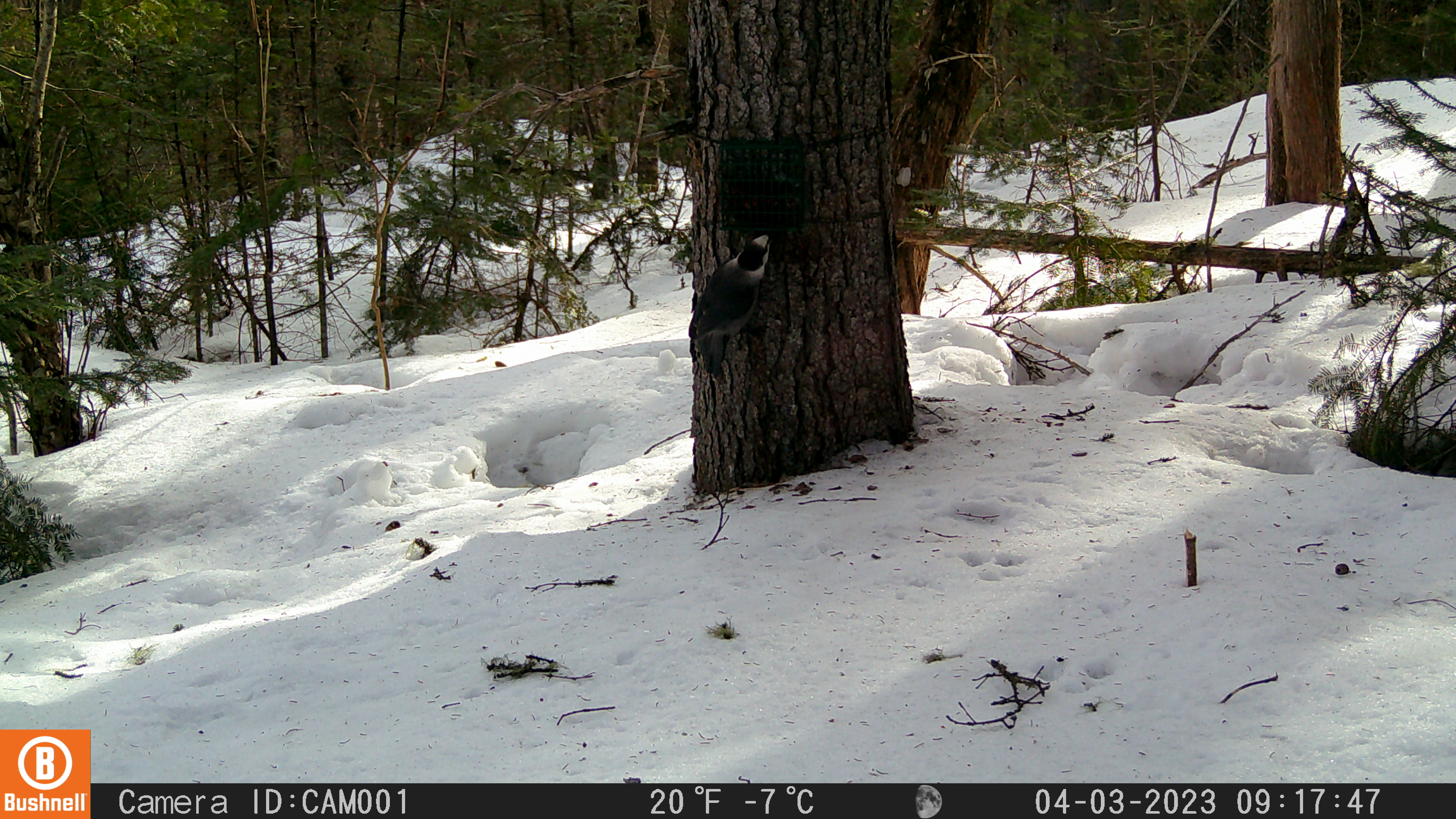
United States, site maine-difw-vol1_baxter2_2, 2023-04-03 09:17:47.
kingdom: Animalia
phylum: Chordata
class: Aves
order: Passeriformes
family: Corvidae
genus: Perisoreus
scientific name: Perisoreus canadensis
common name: canada jay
Canada jay (Perisoreus canadensis).